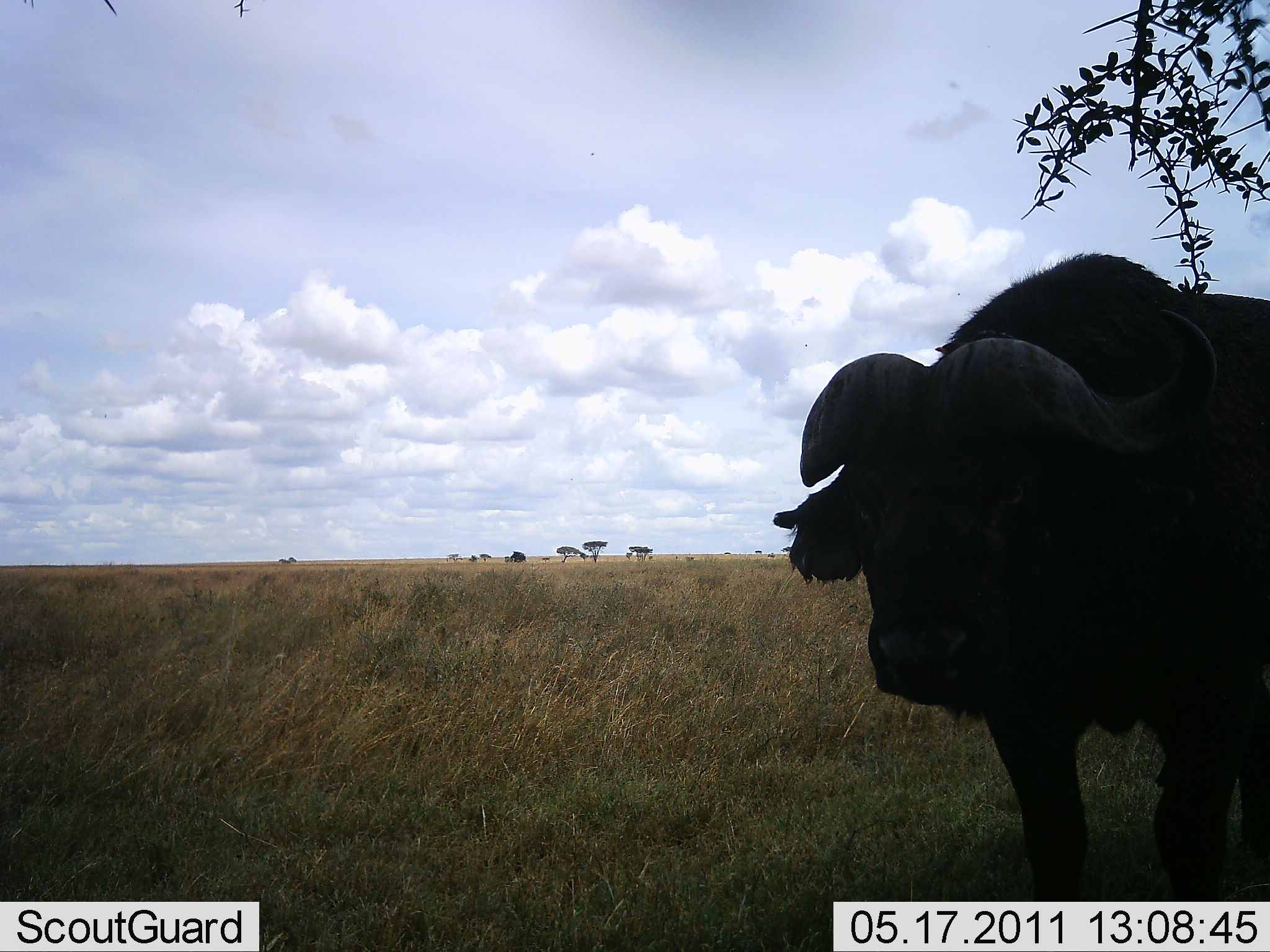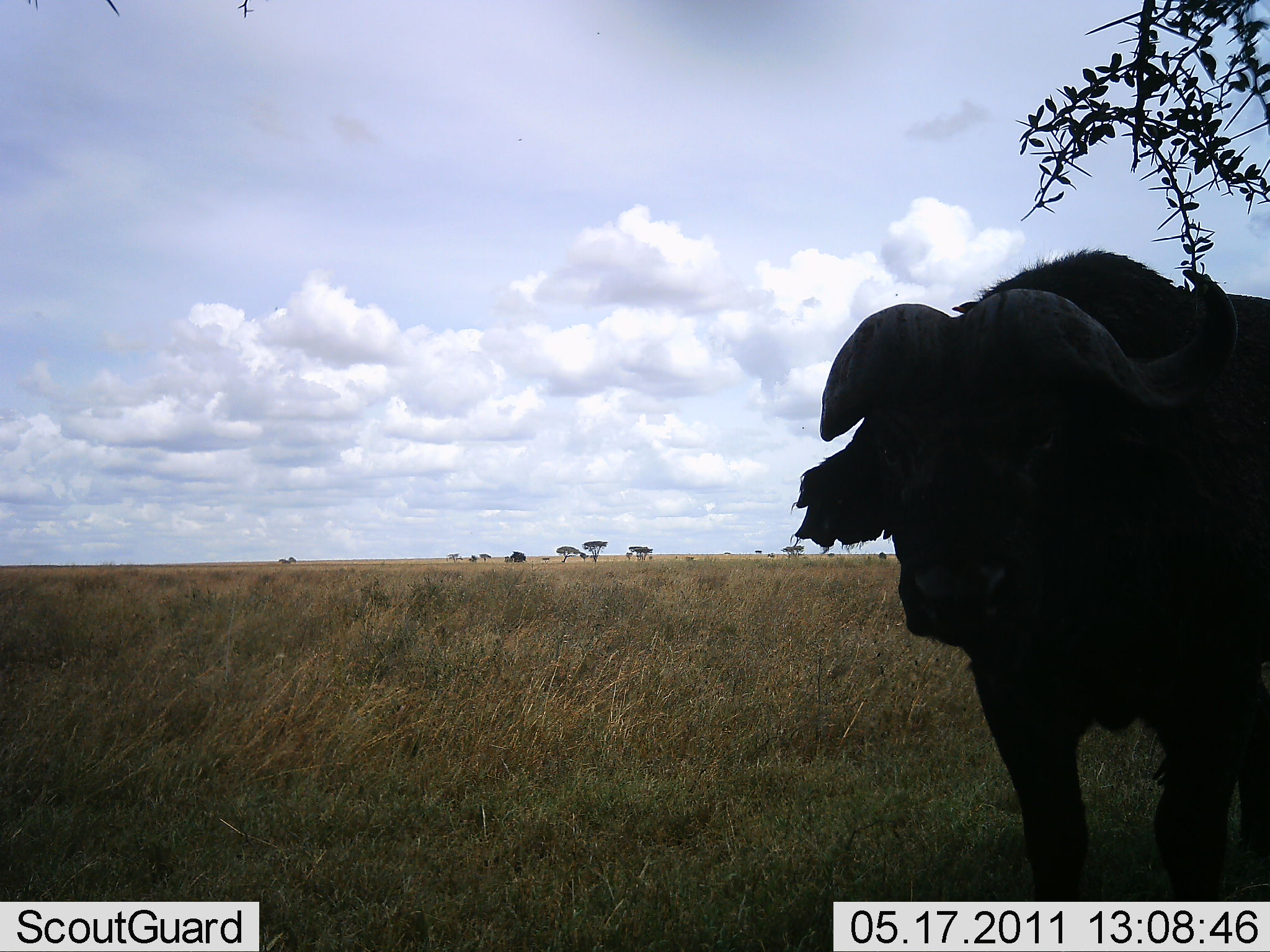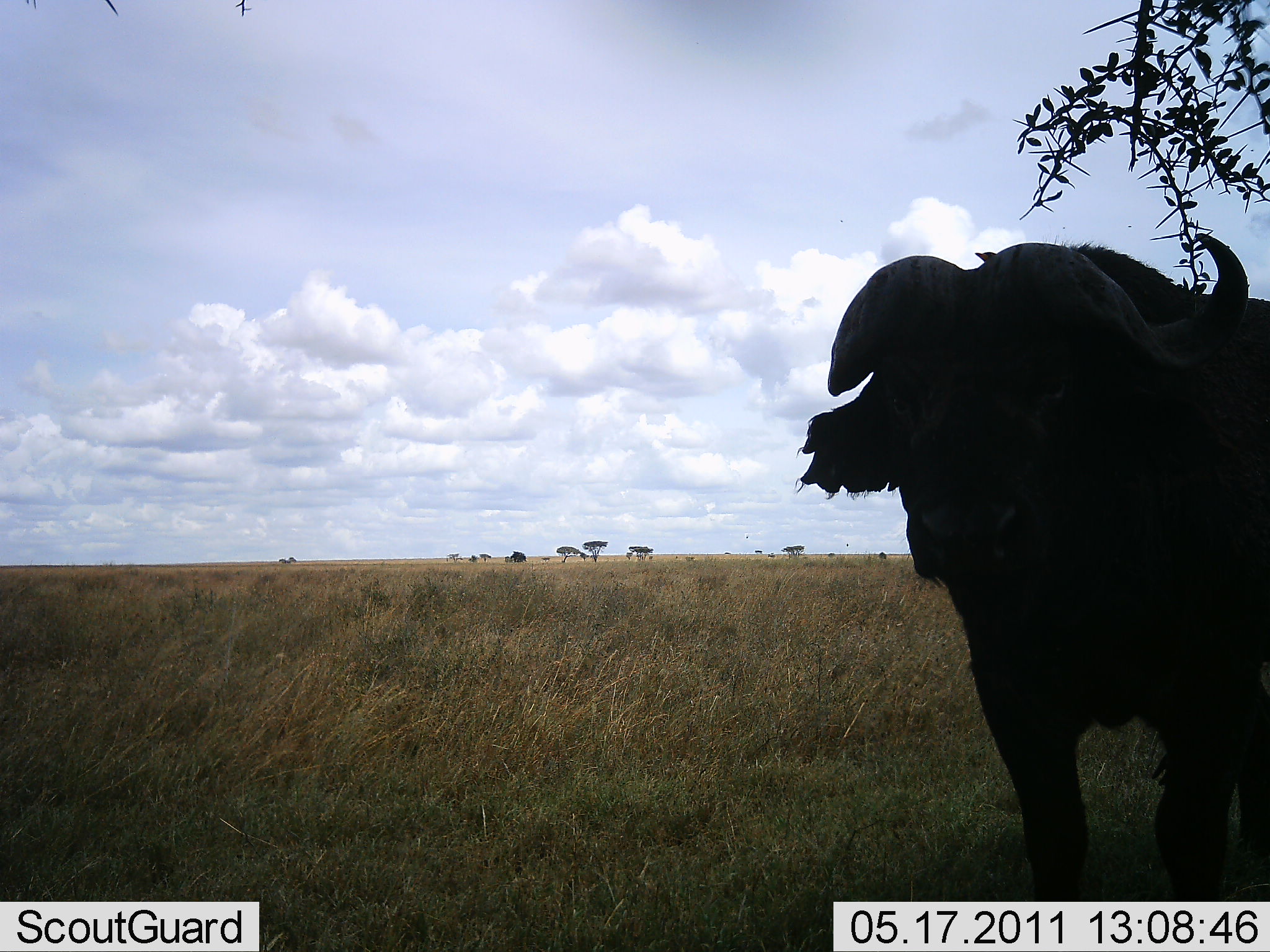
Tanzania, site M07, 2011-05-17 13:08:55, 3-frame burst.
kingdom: Animalia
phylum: Chordata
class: Mammalia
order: Artiodactyla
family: Bovidae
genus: Syncerus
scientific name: Syncerus caffer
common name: cape buffalo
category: buffalo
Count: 1.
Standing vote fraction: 100%.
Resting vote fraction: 0%.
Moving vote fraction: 0%.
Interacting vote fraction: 8%.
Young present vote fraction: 0%.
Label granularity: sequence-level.